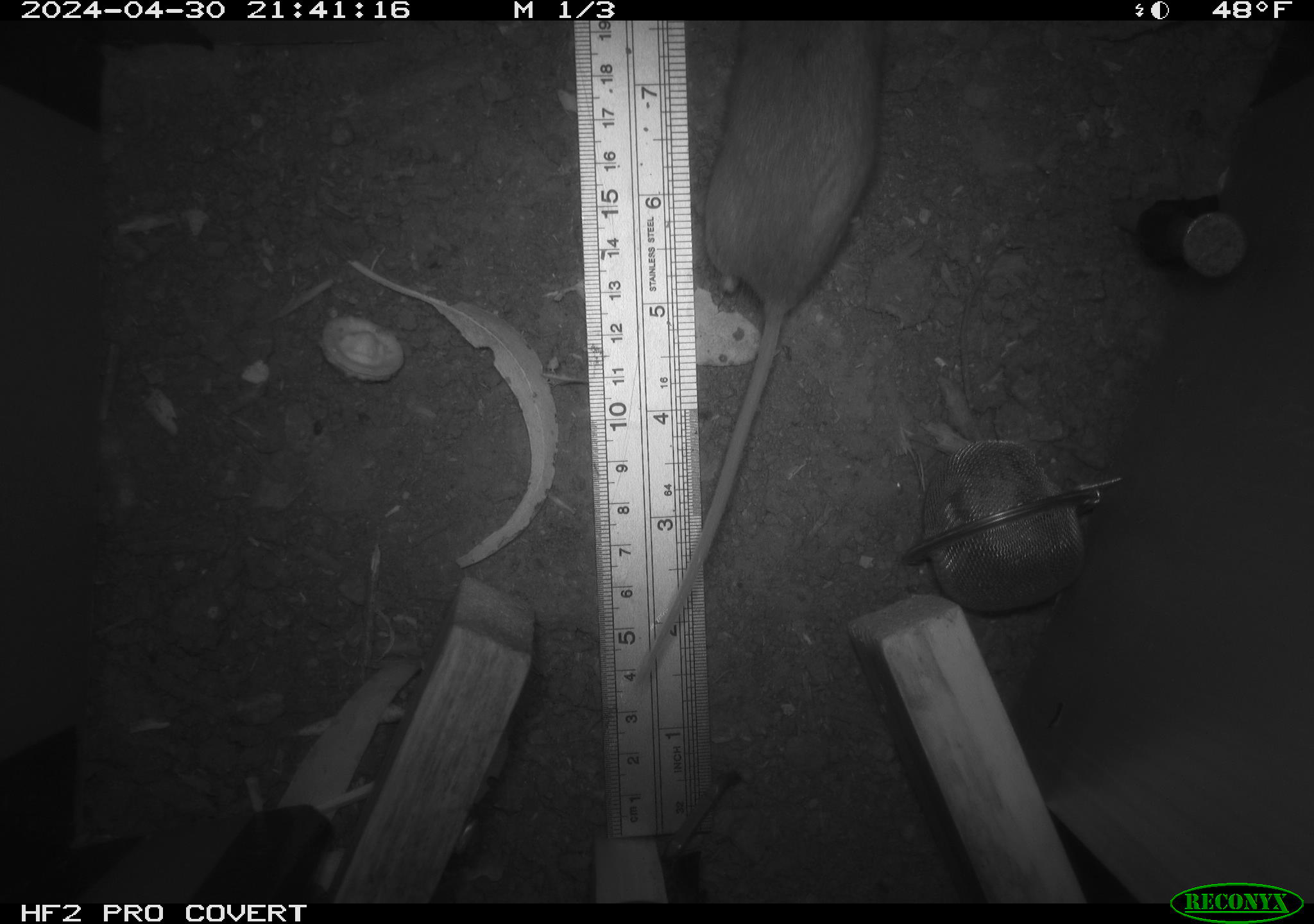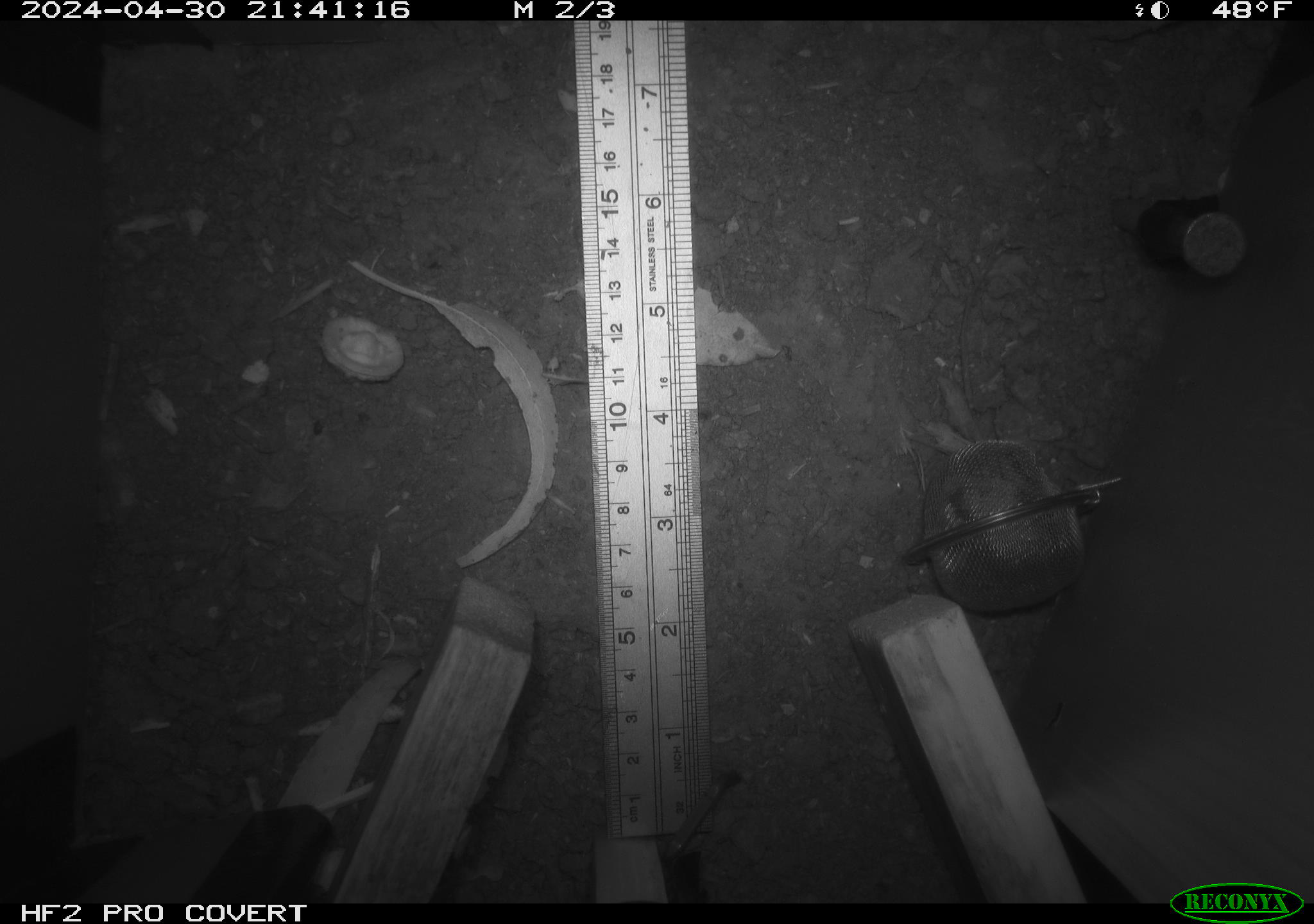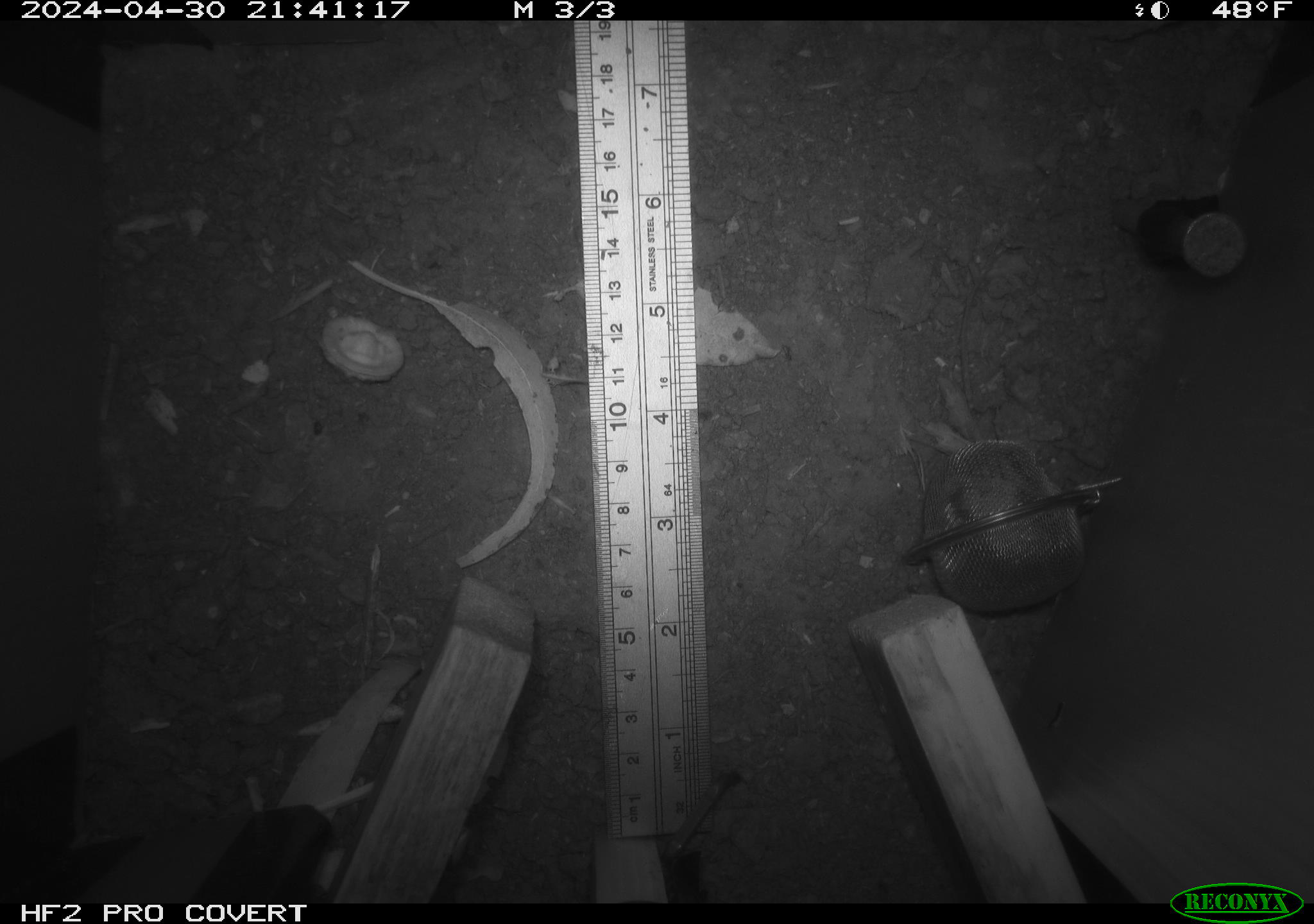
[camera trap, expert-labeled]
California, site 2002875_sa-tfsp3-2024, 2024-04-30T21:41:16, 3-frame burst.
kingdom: Animalia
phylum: Chordata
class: Mammalia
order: Rodentia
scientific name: Rodentia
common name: mouse species